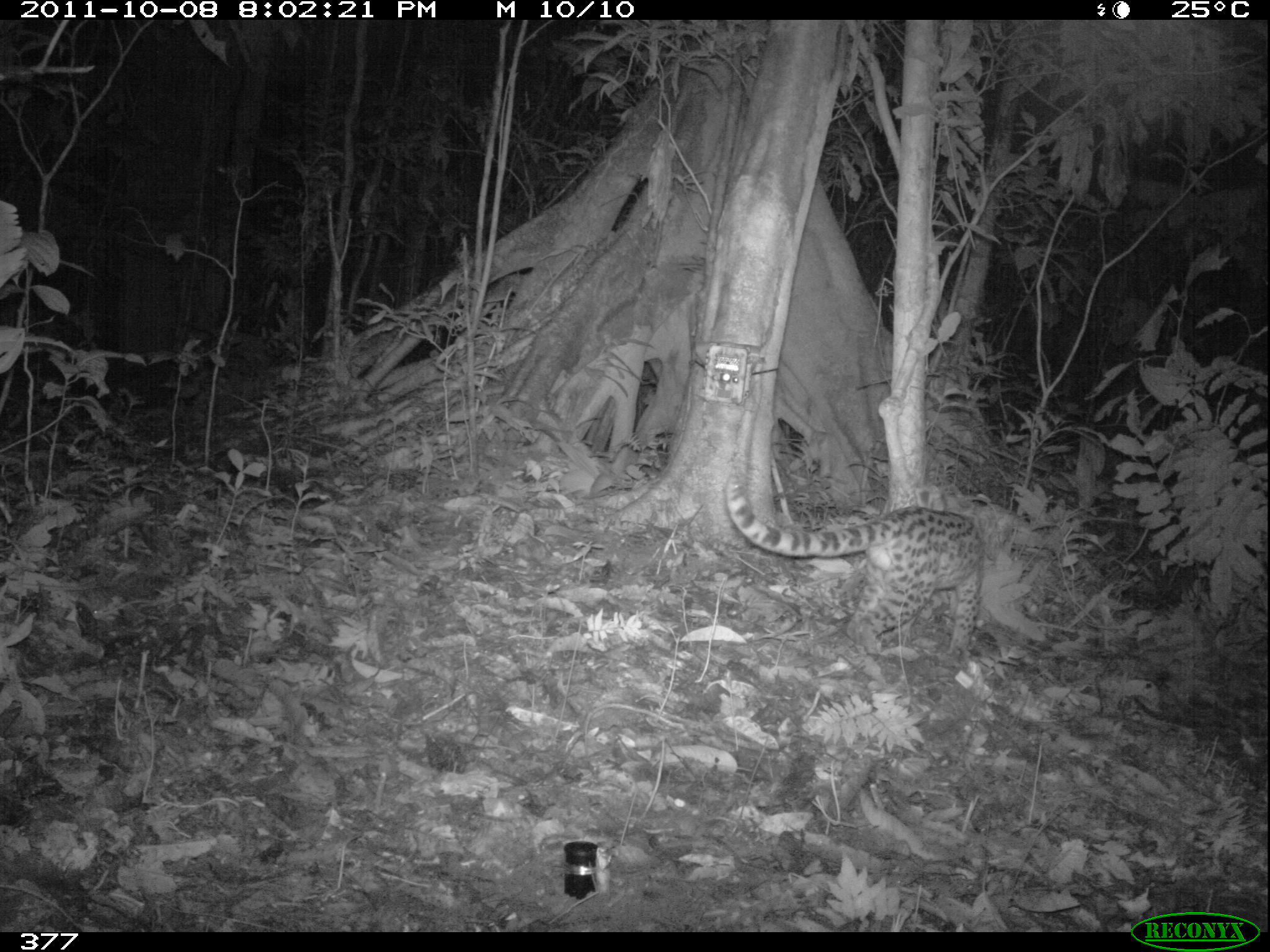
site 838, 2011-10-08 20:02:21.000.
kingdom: Animalia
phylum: Chordata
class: Mammalia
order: Carnivora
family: Felidae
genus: Leopardus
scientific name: Leopardus wiedii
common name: margay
Leopardus wiedii (margay).